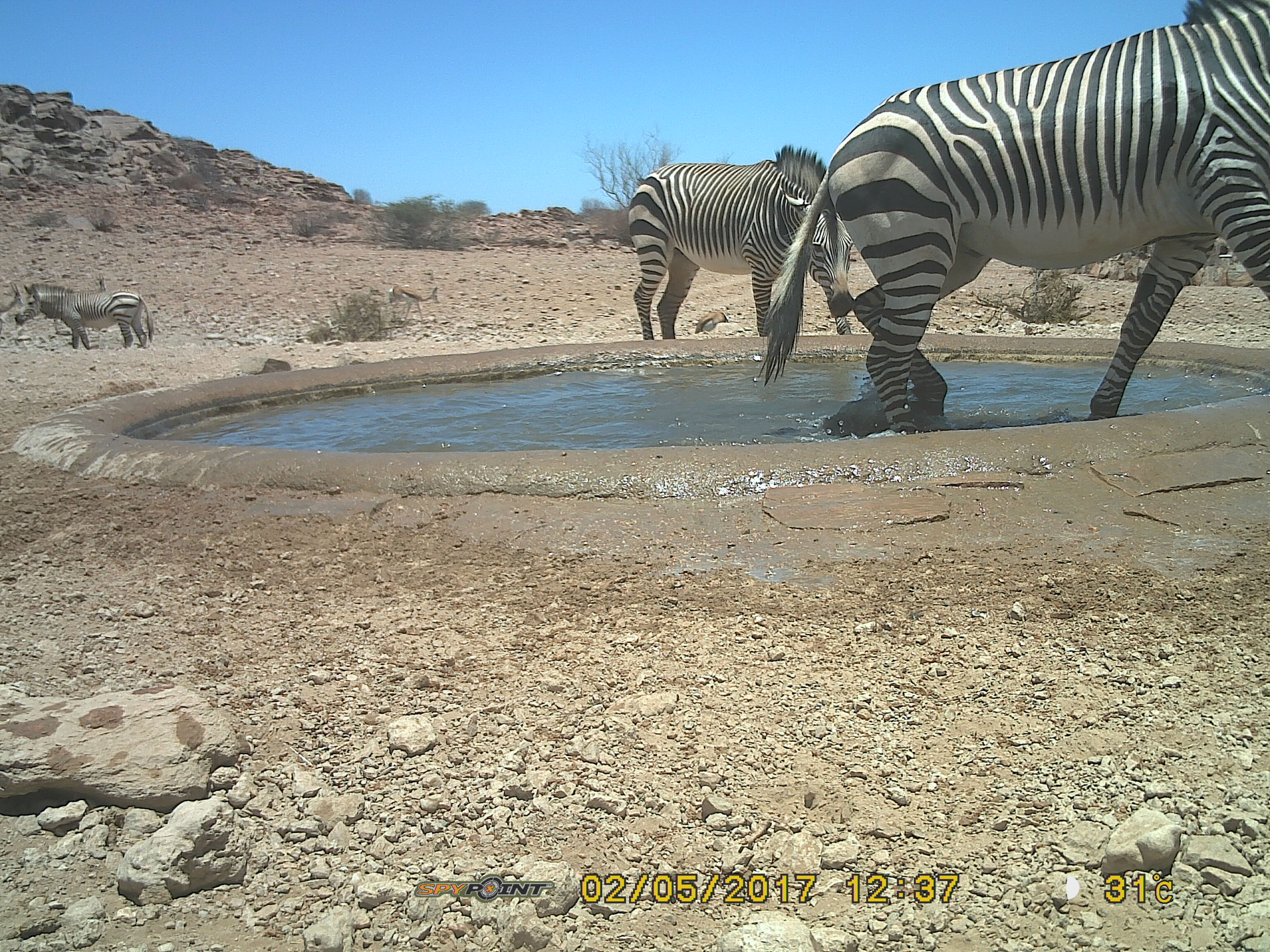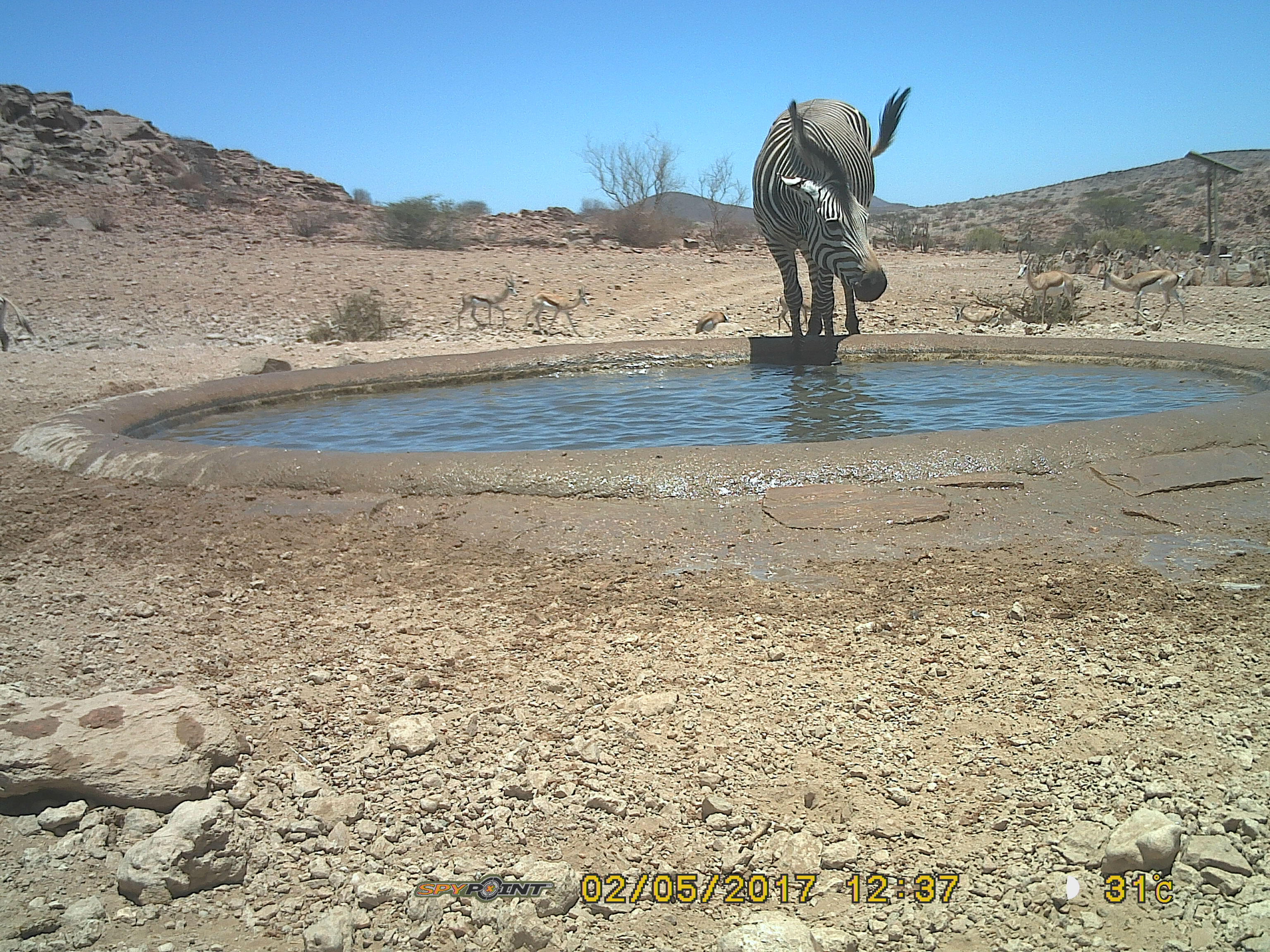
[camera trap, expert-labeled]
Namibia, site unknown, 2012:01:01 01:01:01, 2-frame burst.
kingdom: Animalia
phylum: Chordata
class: Mammalia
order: Perissodactyla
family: Equidae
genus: Equus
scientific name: Equus zebra hartmannae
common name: hartmann's mountain zebra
Equus zebra hartmannae (hartmann's mountain zebra).